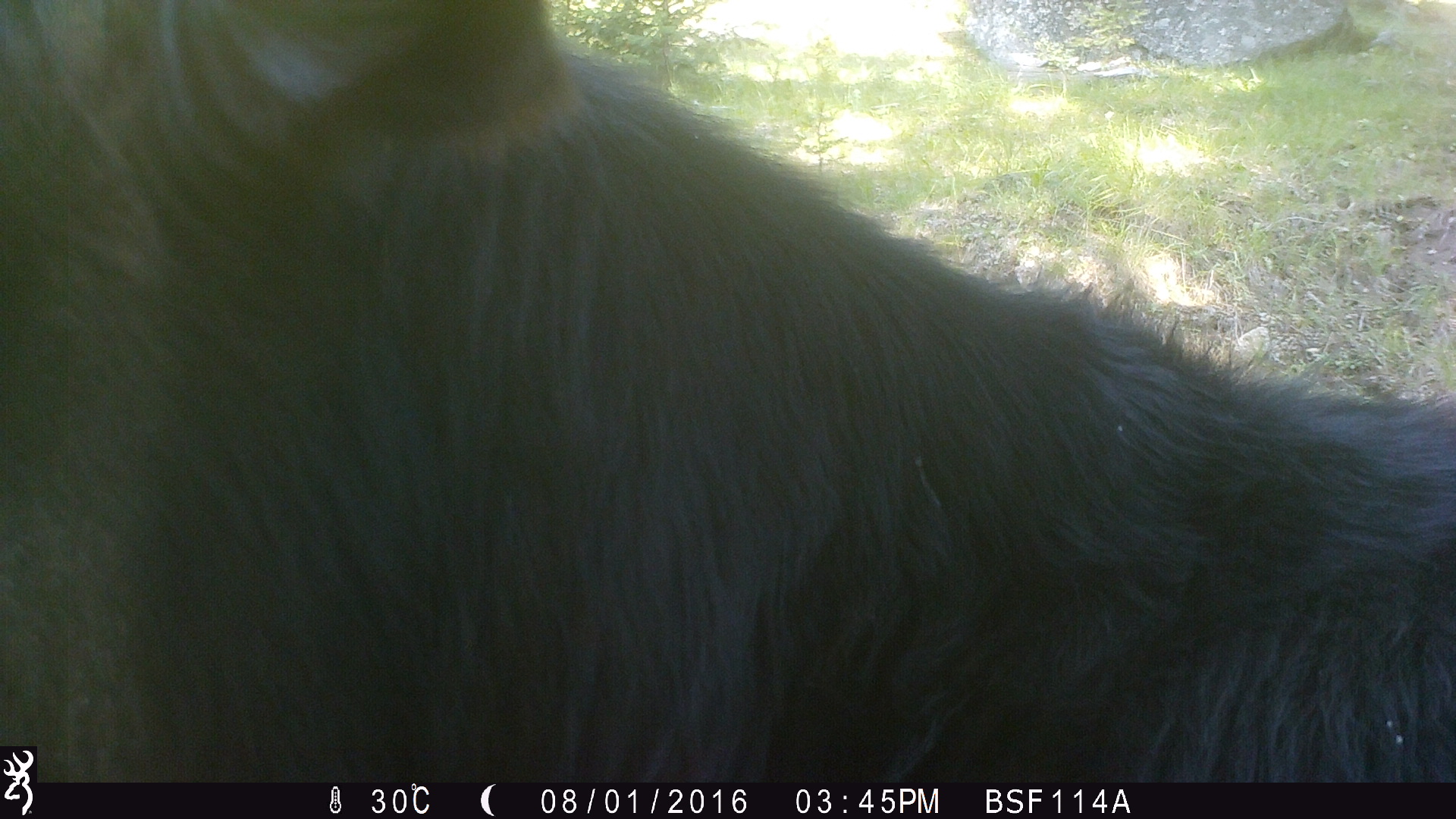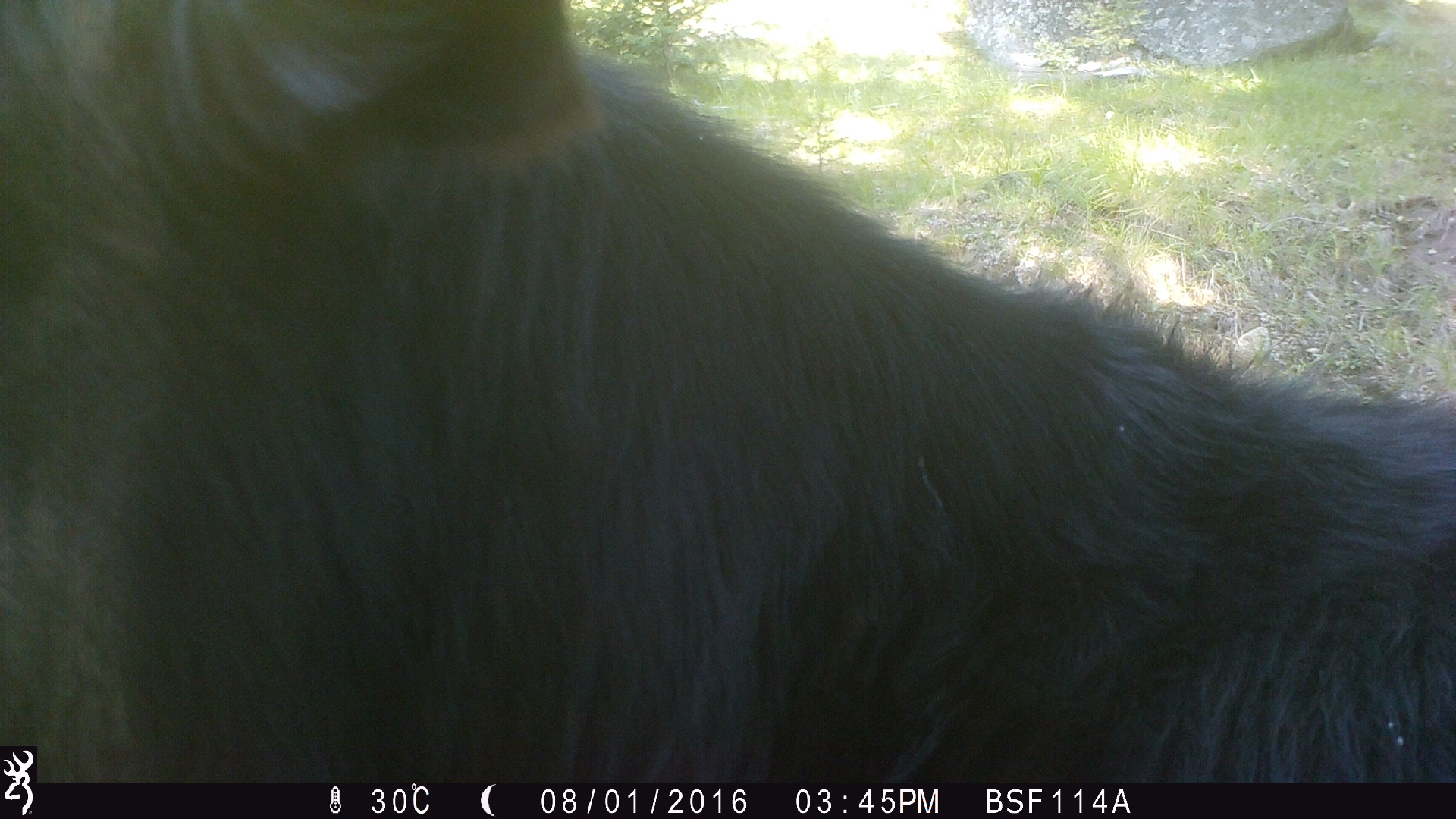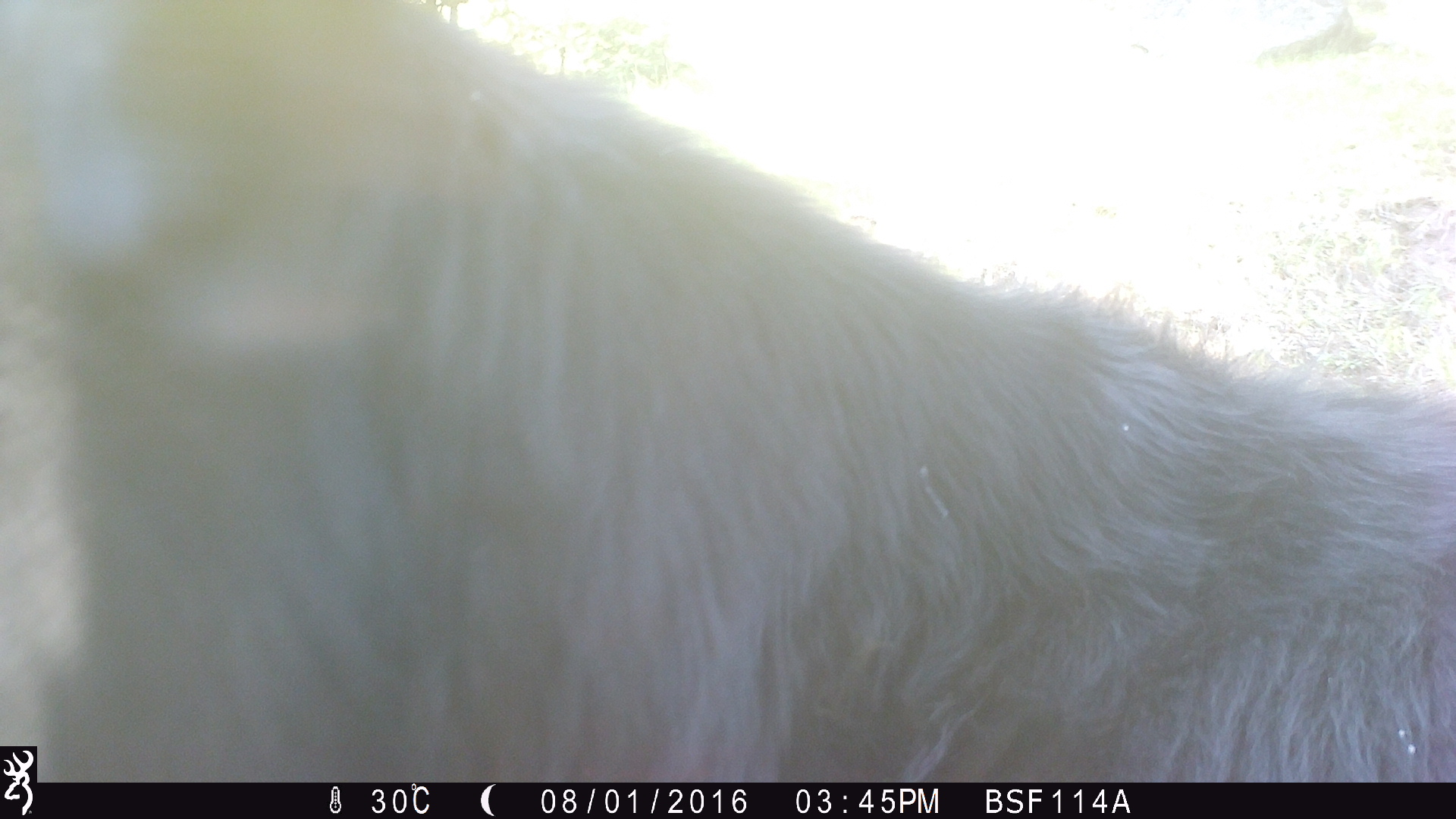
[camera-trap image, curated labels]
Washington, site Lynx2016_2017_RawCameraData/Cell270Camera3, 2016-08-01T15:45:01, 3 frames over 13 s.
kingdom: Animalia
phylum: Chordata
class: Mammalia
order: Artiodactyla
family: Bovidae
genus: Bos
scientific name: Bos taurus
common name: domestic cattle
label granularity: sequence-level